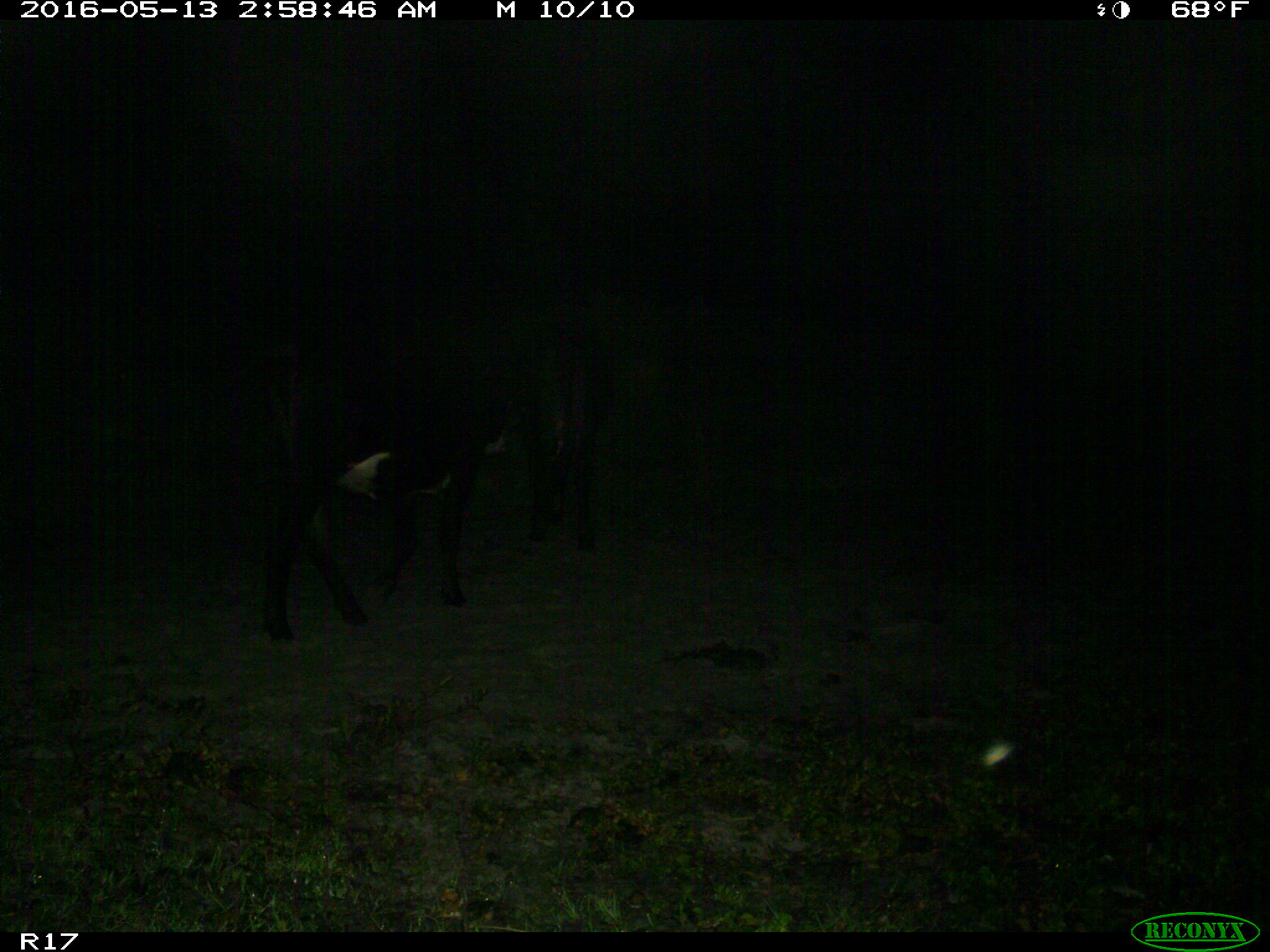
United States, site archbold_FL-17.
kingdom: Animalia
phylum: Chordata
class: Mammalia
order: Artiodactyla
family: Bovidae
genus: Bos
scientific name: Bos taurus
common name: domestic cow